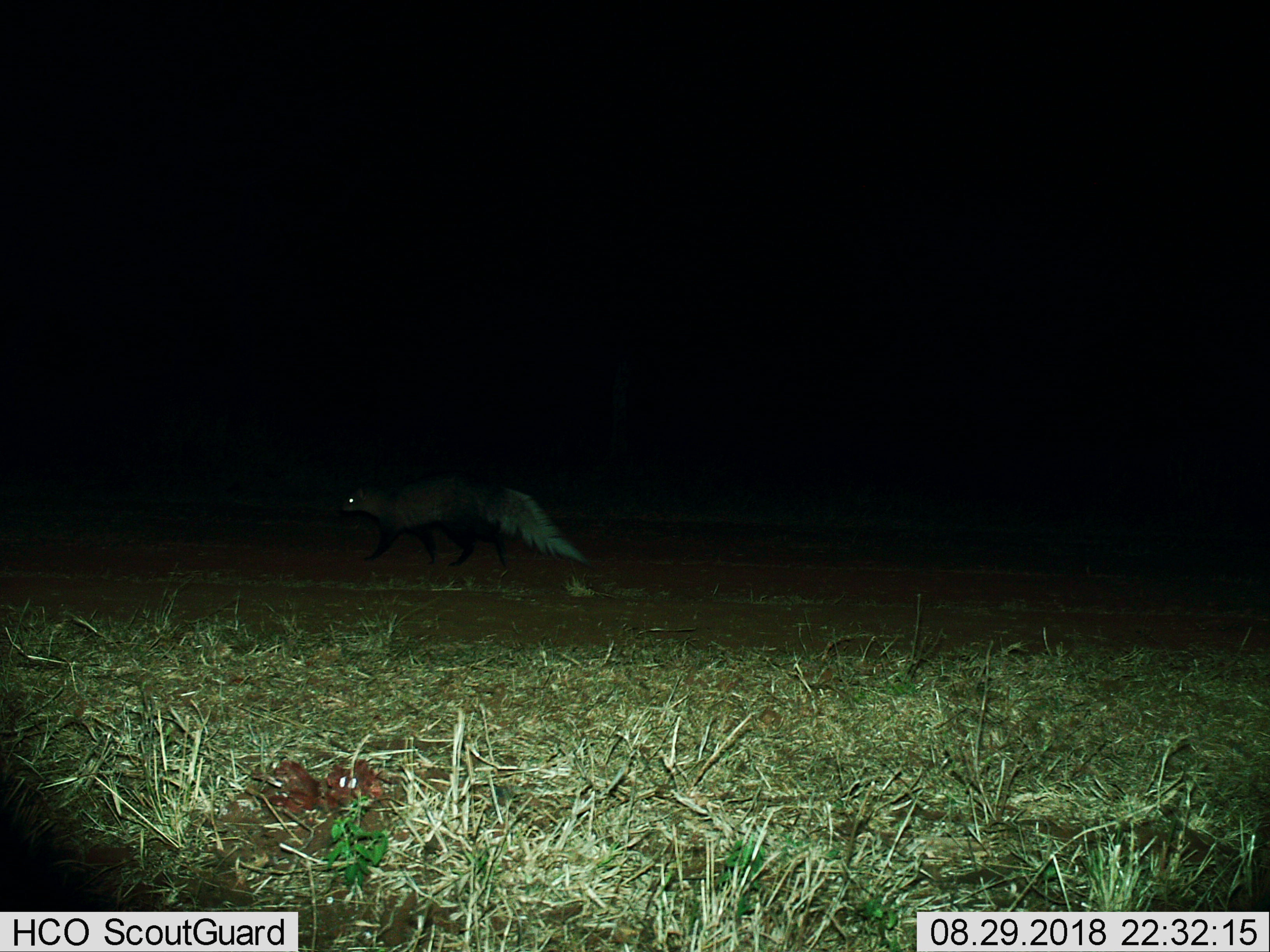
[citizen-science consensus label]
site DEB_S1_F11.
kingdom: Animalia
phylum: Chordata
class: Mammalia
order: Carnivora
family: Herpestidae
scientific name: Herpestidae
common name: mongoose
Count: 1.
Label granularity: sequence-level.